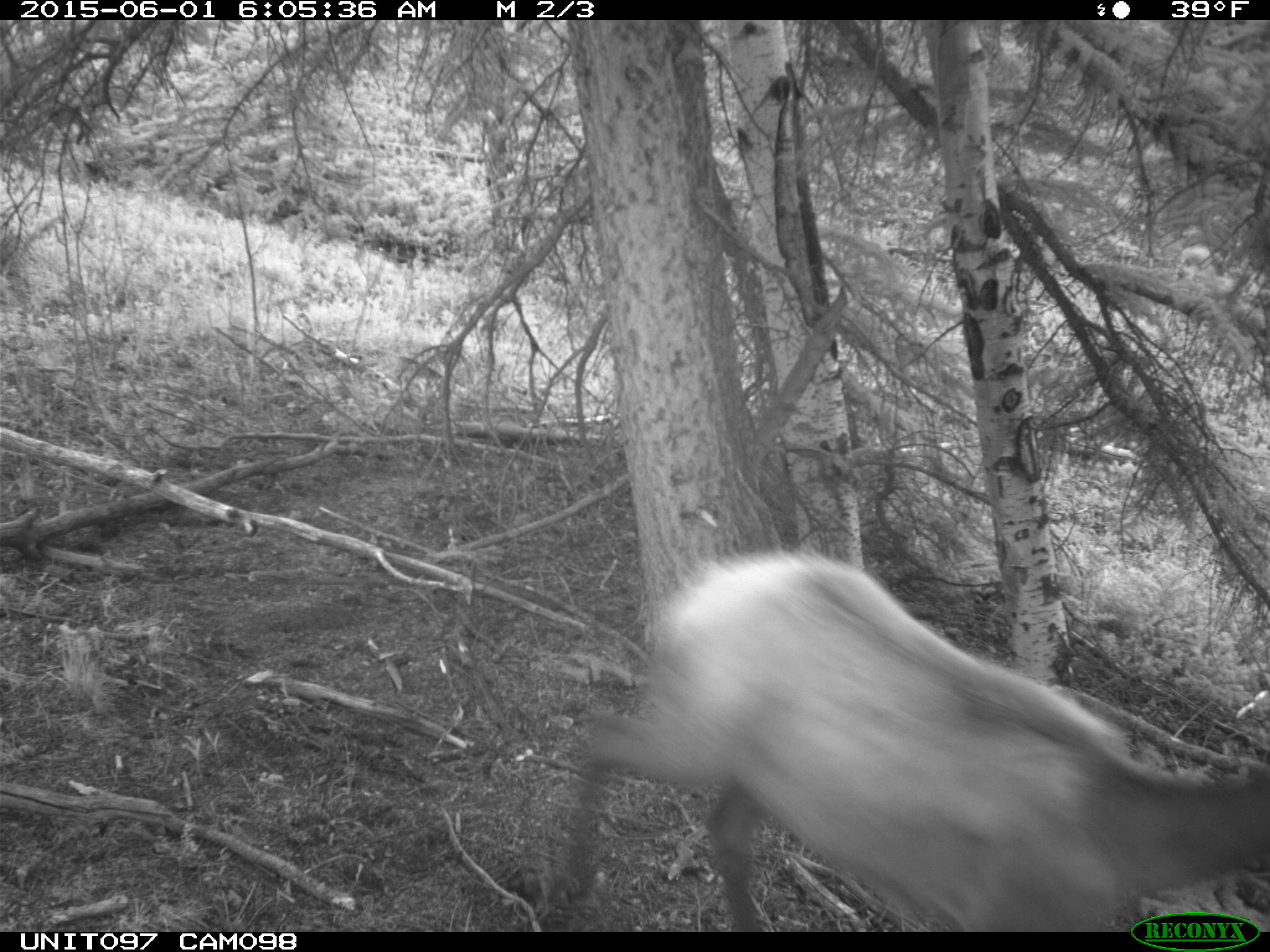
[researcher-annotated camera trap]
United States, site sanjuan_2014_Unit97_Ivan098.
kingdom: Animalia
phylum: Chordata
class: Mammalia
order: Artiodactyla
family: Cervidae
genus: Cervus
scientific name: Cervus elaphus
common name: red deer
Cervus elaphus (red deer).